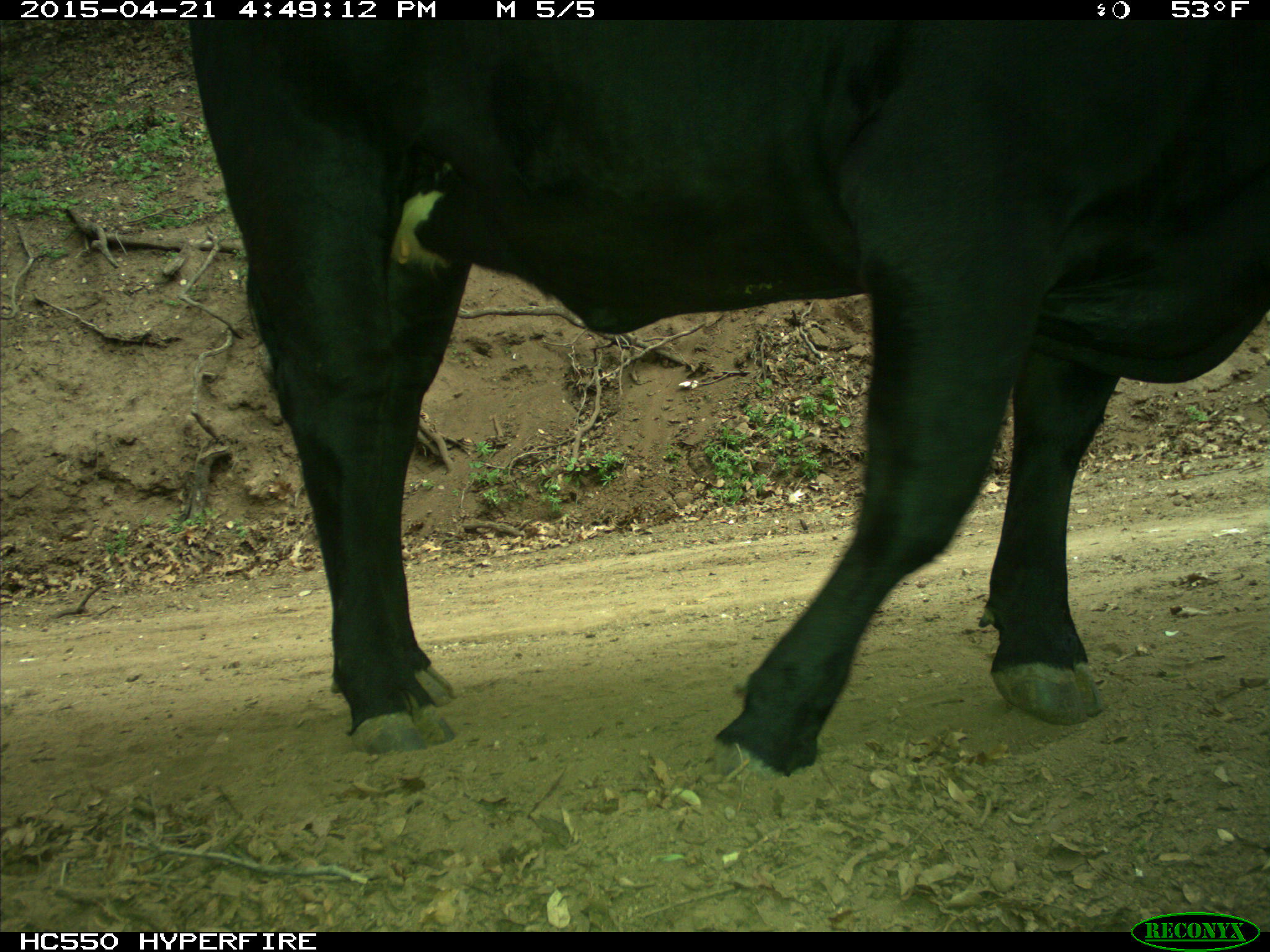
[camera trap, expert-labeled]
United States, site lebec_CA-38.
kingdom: Animalia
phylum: Chordata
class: Mammalia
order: Artiodactyla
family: Bovidae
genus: Bos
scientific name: Bos taurus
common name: domestic cow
Bos taurus (domestic cow).